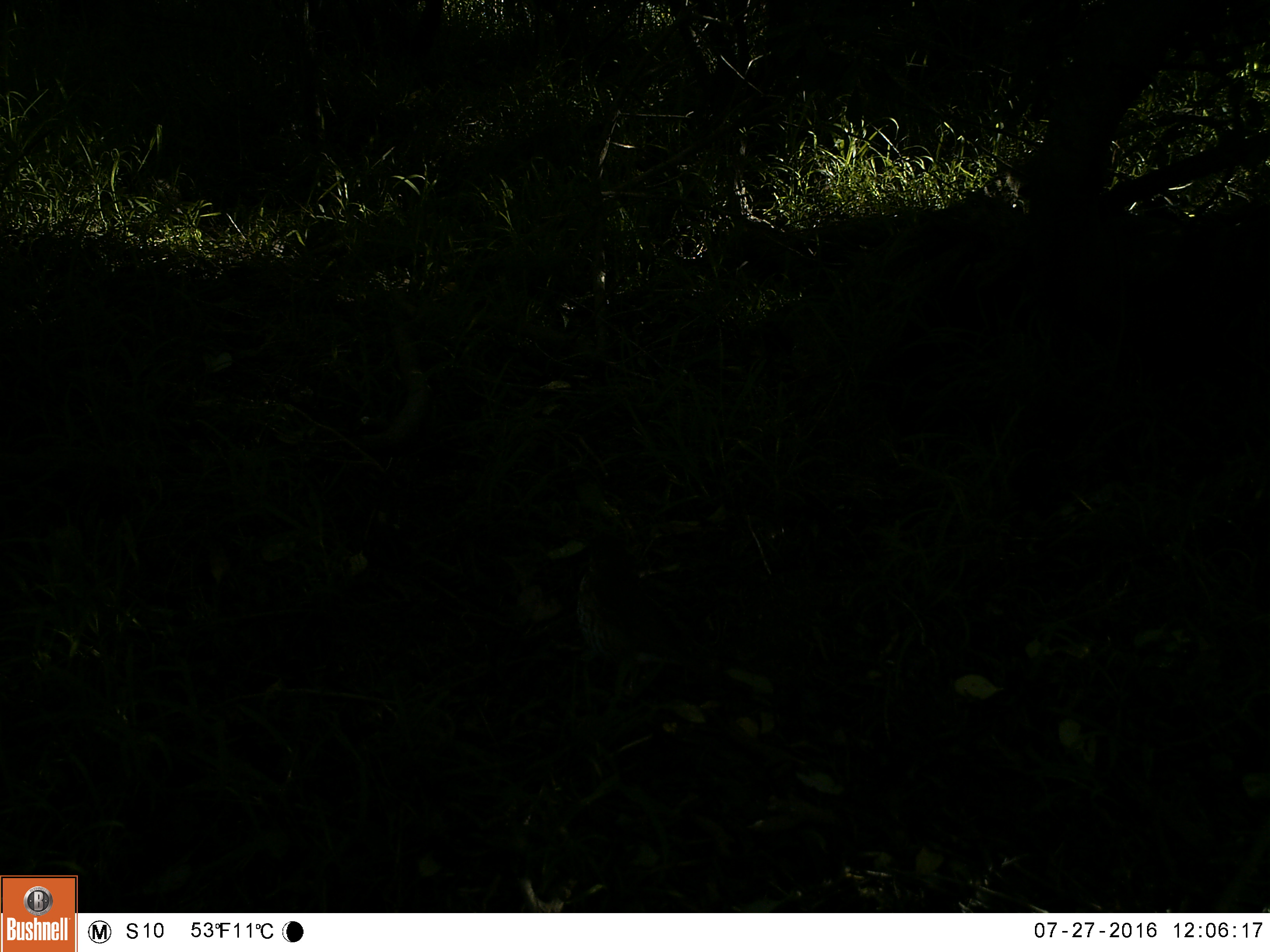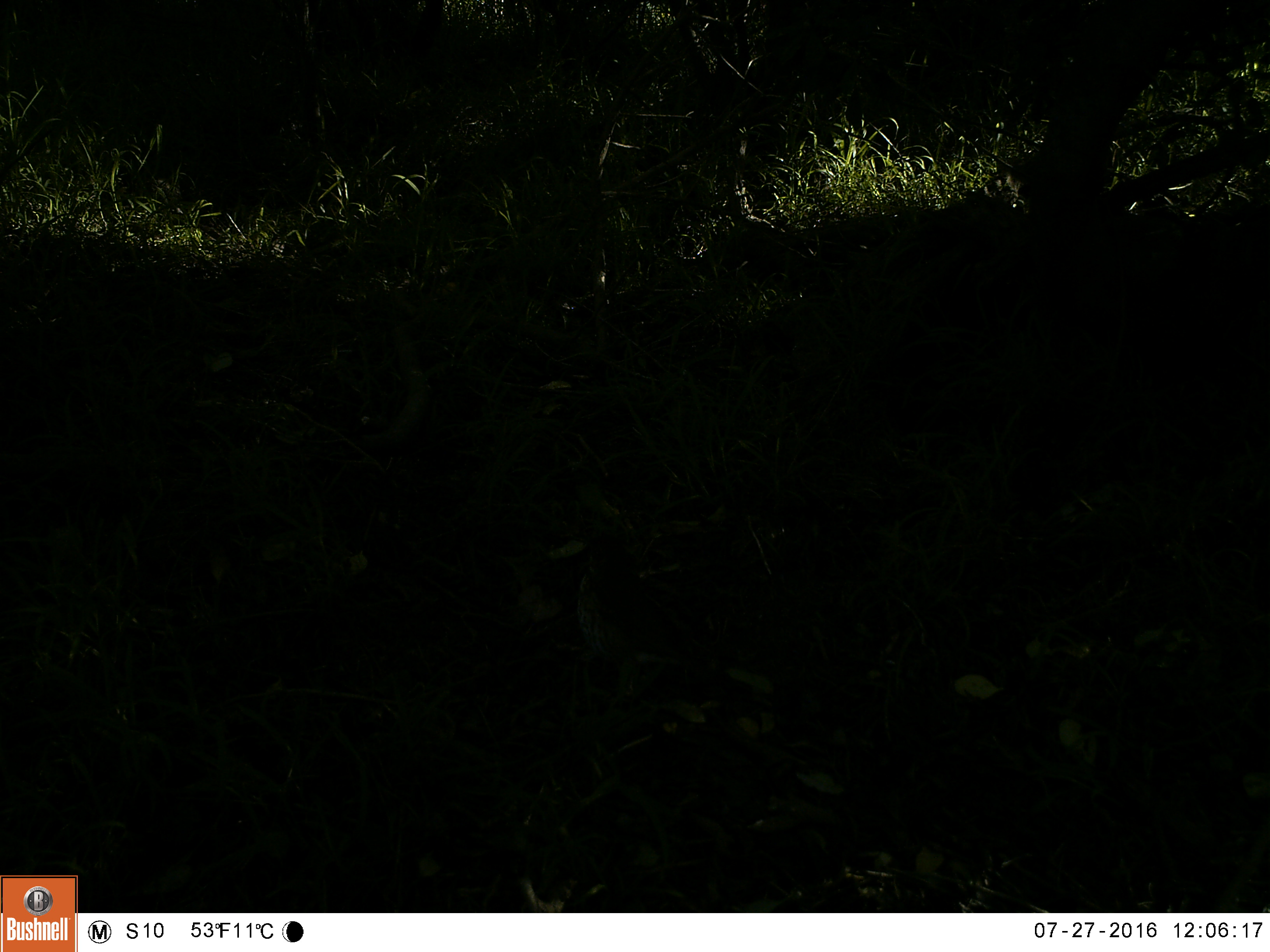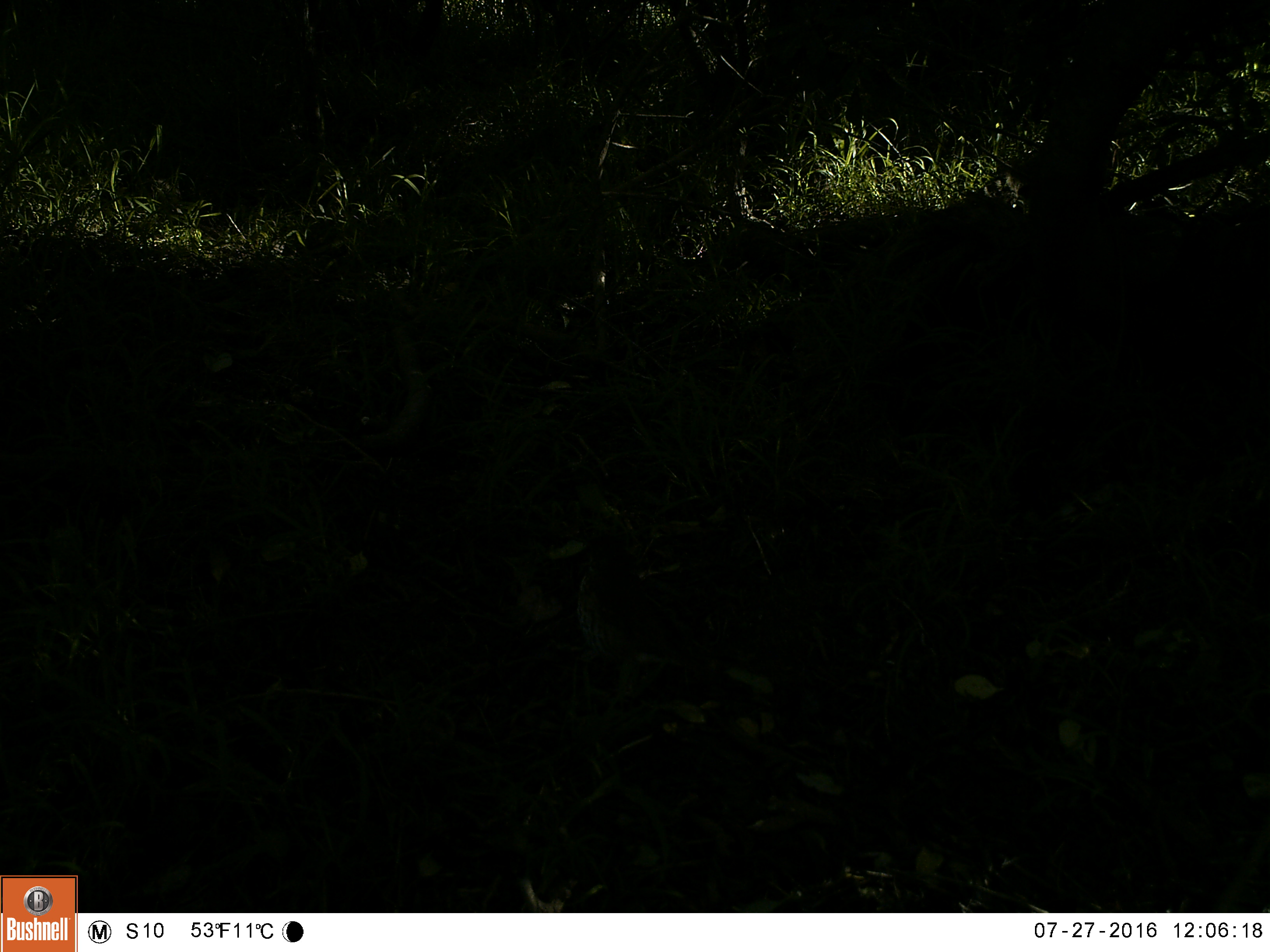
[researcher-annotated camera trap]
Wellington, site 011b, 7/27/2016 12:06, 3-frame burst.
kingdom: Animalia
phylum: Chordata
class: Aves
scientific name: Aves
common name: bird